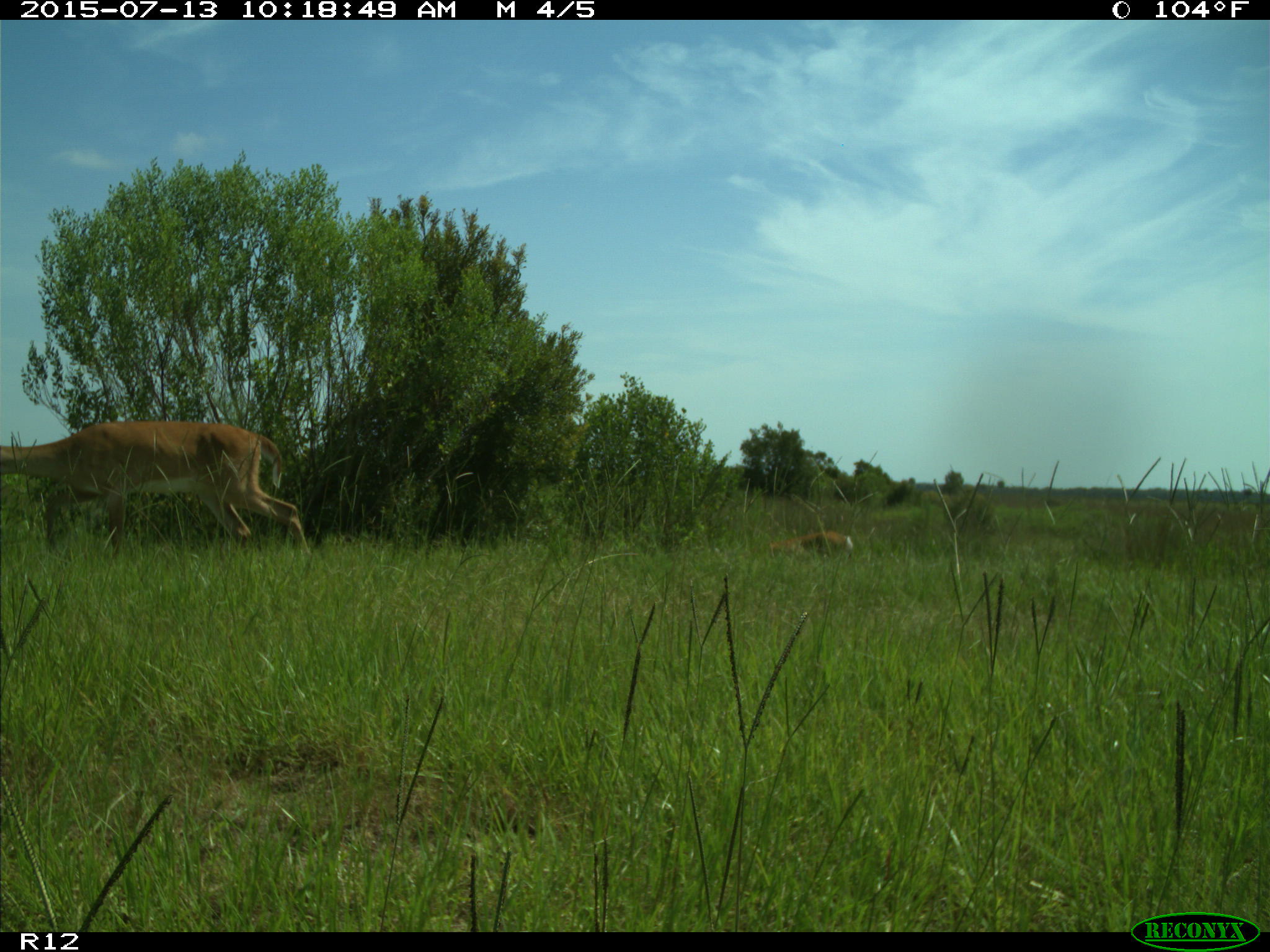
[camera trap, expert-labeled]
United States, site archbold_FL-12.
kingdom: Animalia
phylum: Chordata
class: Mammalia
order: Artiodactyla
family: Cervidae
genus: Odocoileus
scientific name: Odocoileus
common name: deer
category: unidentified deer